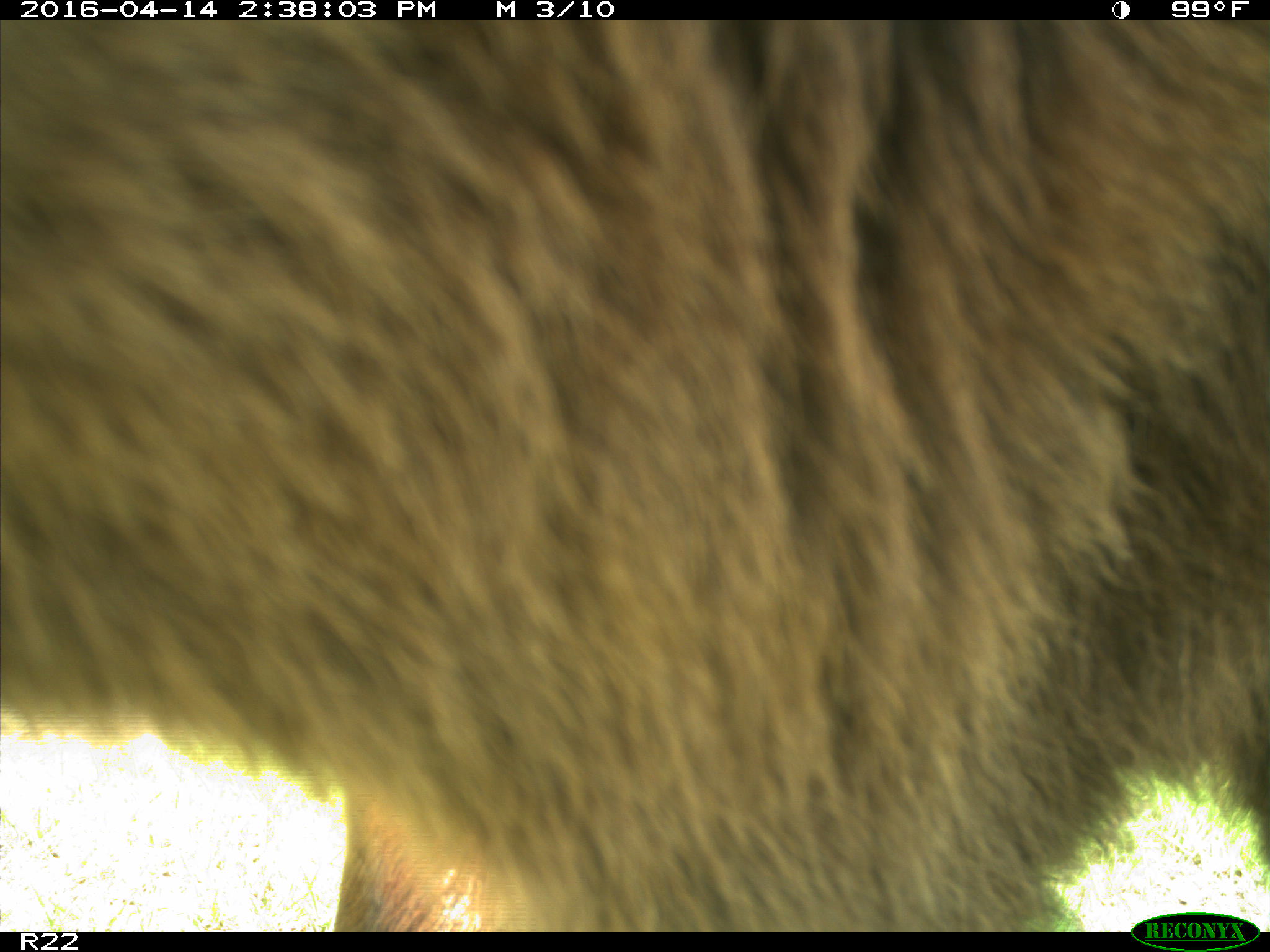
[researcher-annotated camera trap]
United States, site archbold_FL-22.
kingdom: Animalia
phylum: Chordata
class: Mammalia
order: Artiodactyla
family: Bovidae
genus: Bos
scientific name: Bos taurus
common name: domestic cow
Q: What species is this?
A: Bos taurus (domestic cow).